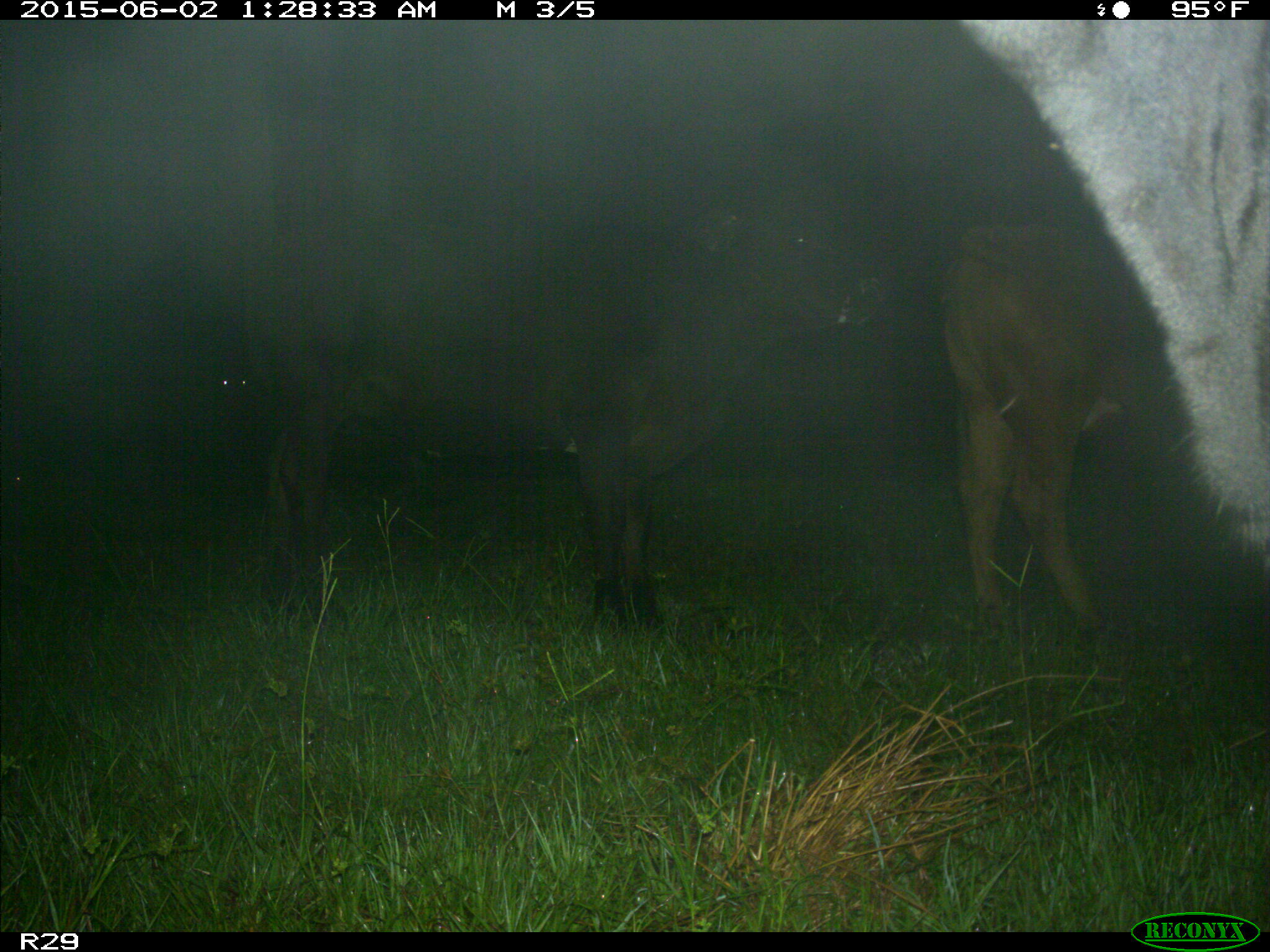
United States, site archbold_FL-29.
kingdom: Animalia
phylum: Chordata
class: Mammalia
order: Artiodactyla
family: Bovidae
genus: Bos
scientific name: Bos taurus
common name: domestic cow